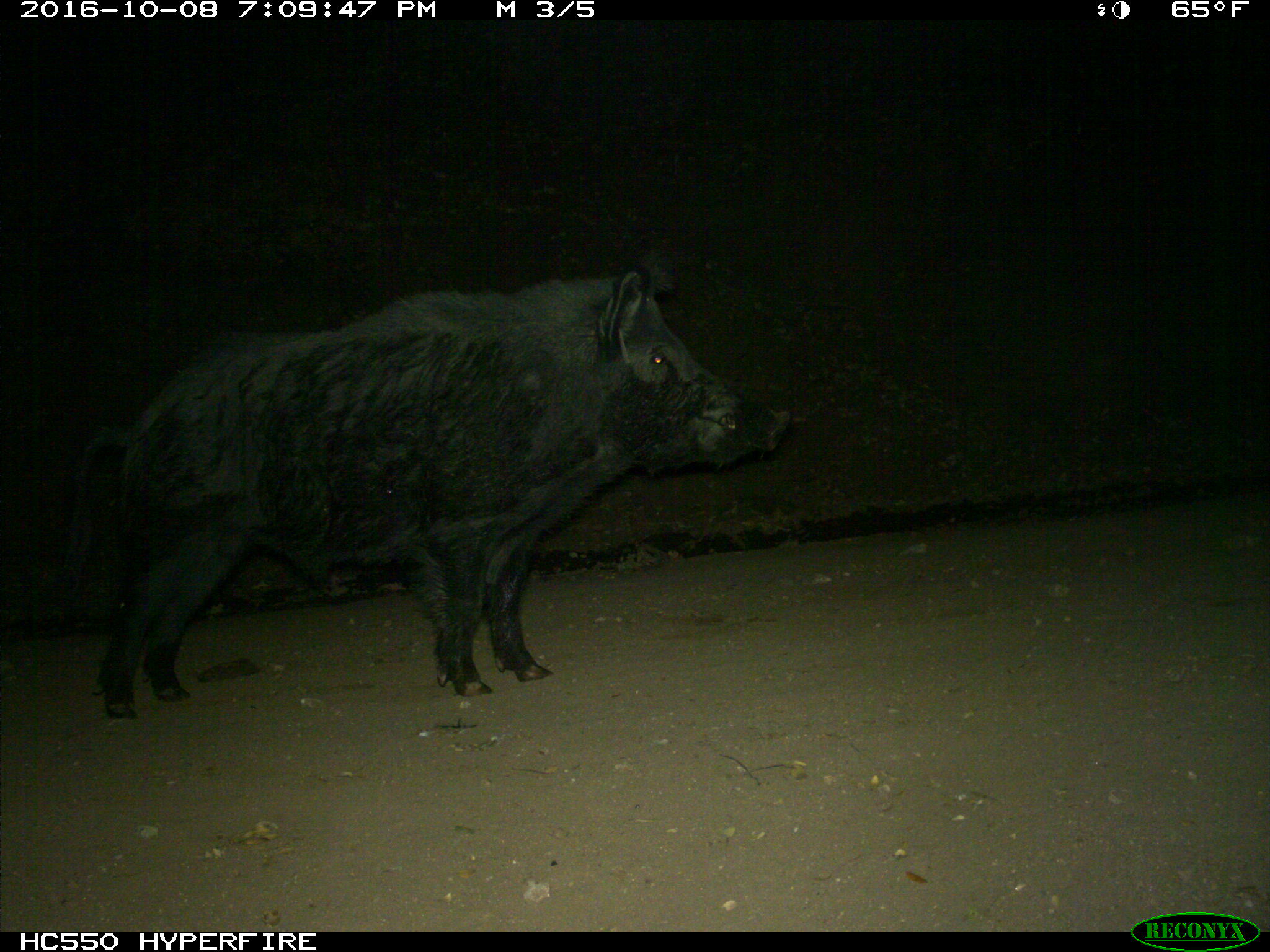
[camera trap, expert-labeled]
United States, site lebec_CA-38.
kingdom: Animalia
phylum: Chordata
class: Mammalia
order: Artiodactyla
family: Suidae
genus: Sus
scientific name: Sus scrofa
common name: wild boar